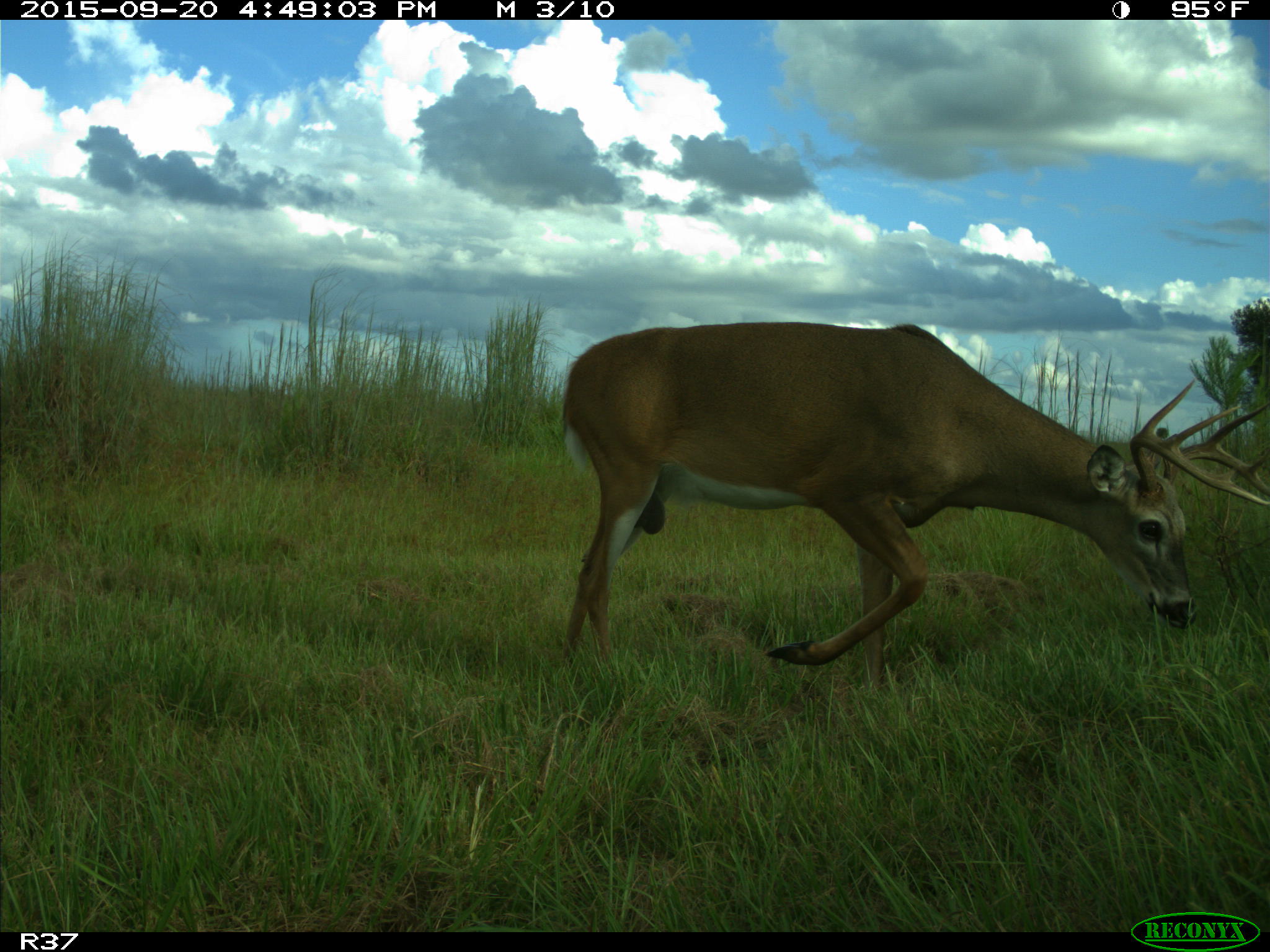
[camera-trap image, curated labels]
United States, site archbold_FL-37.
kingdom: Animalia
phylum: Chordata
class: Mammalia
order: Artiodactyla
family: Cervidae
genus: Odocoileus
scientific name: Odocoileus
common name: deer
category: unidentified deer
Unidentified deer (deer) (Odocoileus).